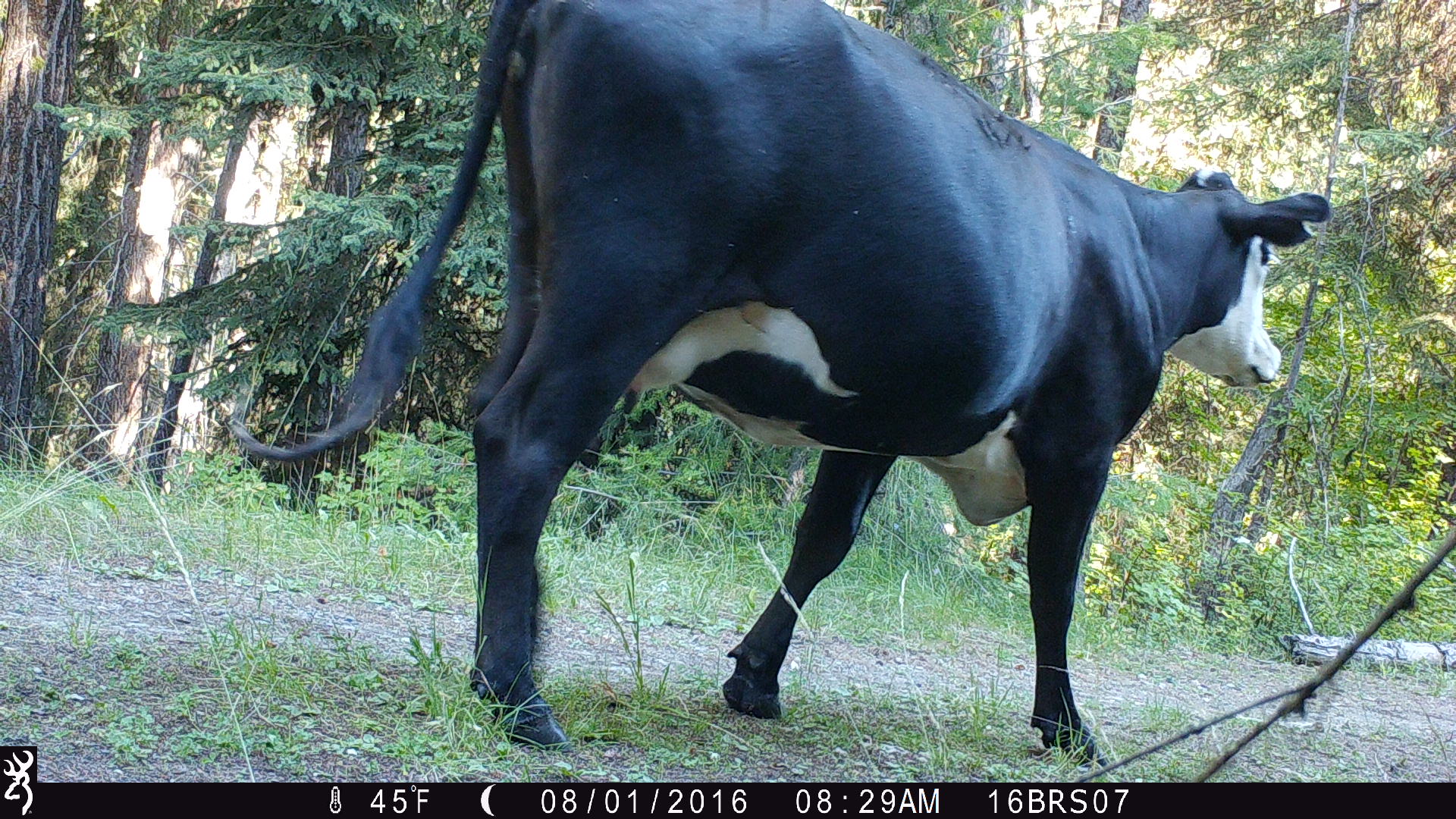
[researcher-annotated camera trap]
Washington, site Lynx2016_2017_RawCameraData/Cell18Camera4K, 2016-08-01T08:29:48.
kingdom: Animalia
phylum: Chordata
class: Mammalia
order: Artiodactyla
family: Bovidae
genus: Bos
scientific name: Bos taurus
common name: domestic cattle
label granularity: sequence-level